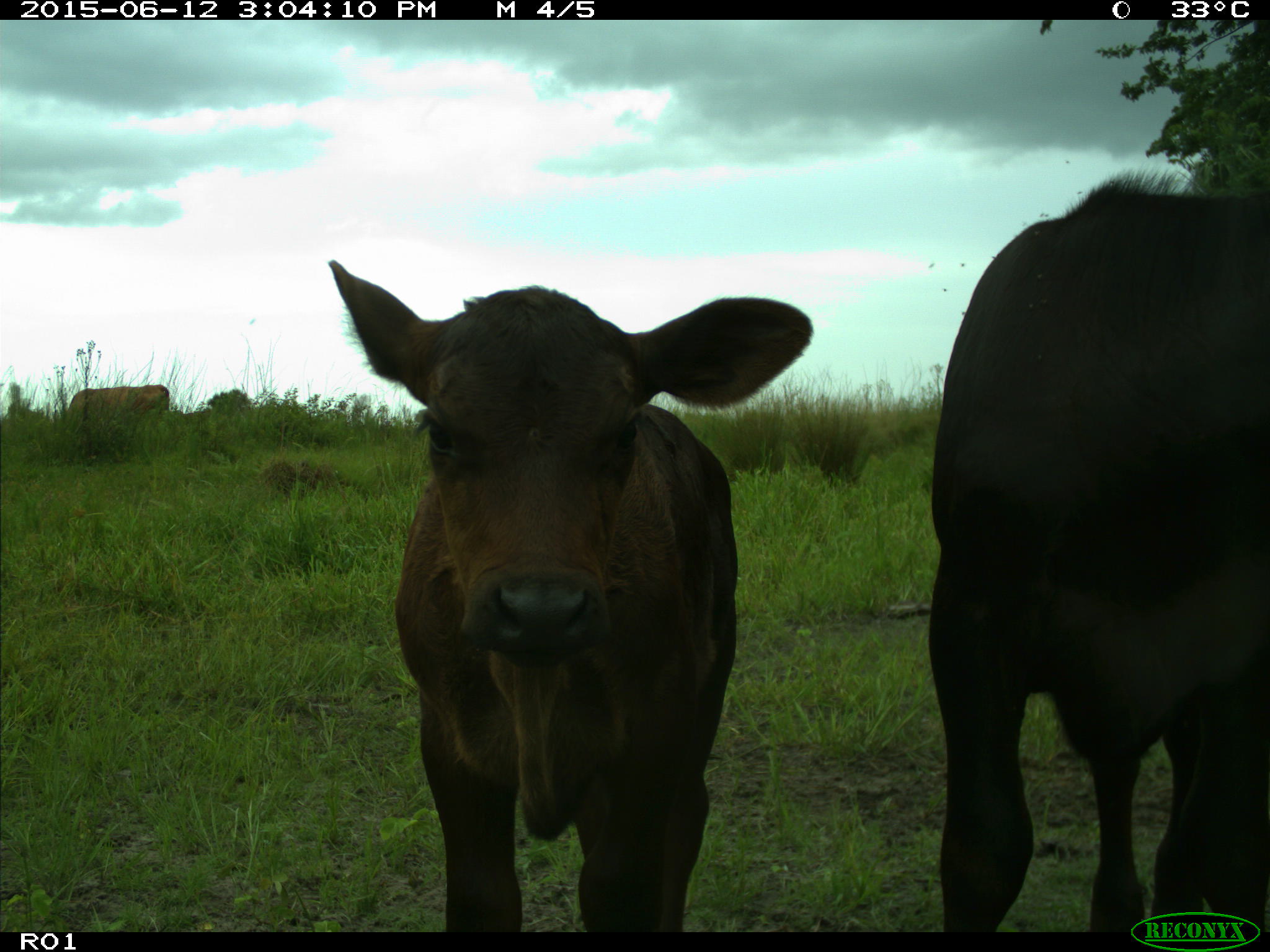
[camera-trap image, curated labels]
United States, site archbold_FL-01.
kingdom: Animalia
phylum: Chordata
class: Mammalia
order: Artiodactyla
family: Bovidae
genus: Bos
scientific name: Bos taurus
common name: domestic cow